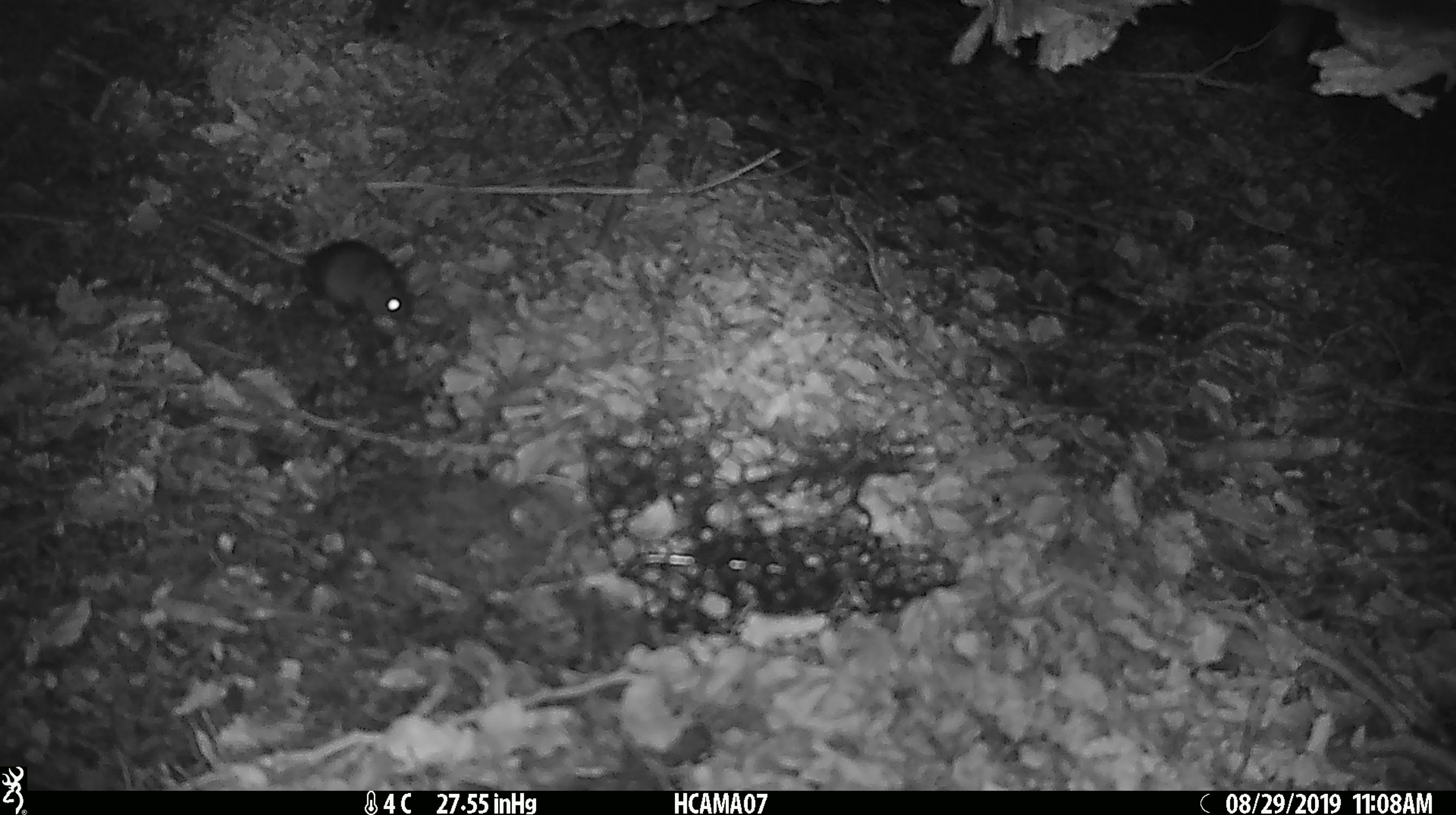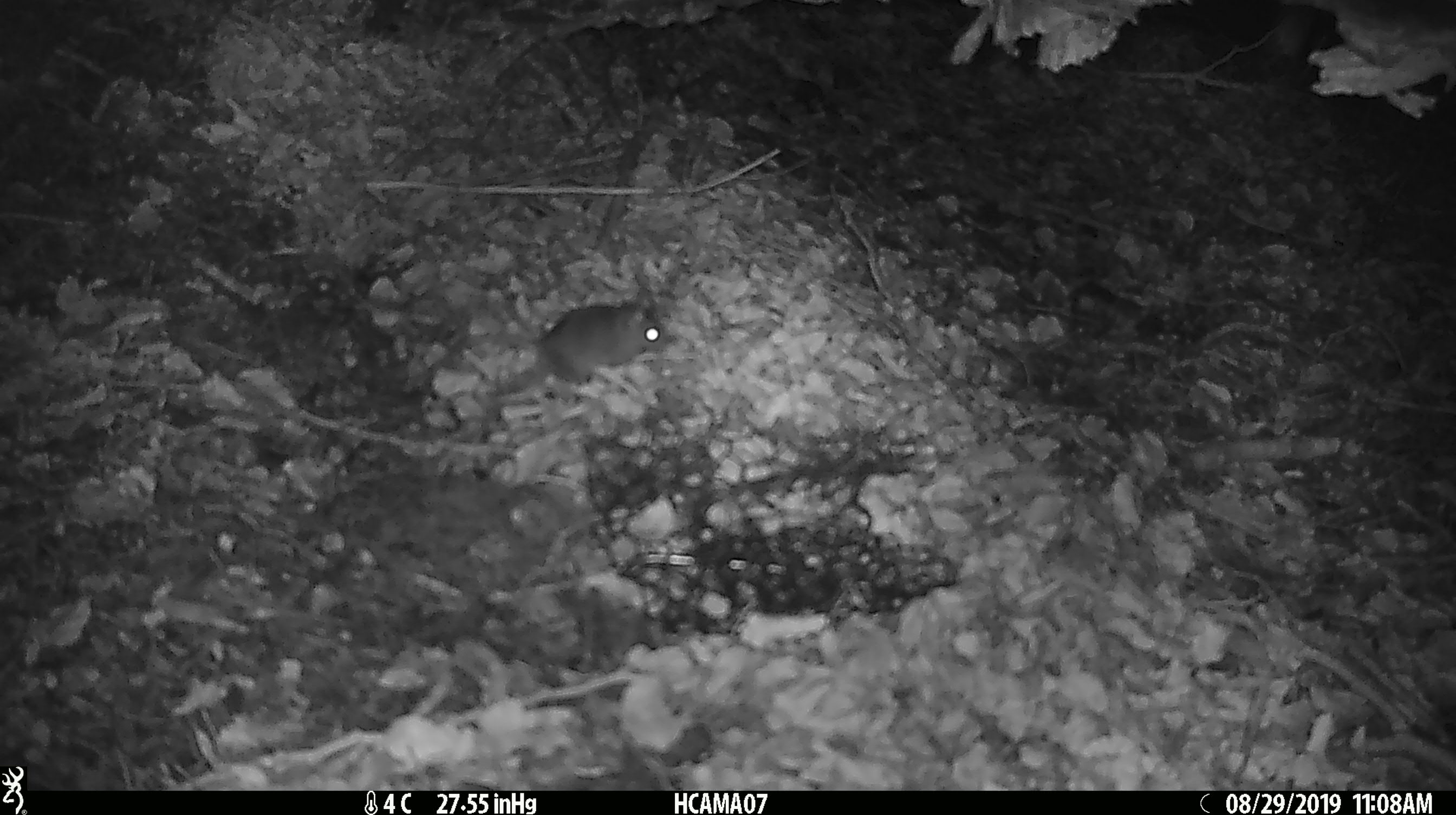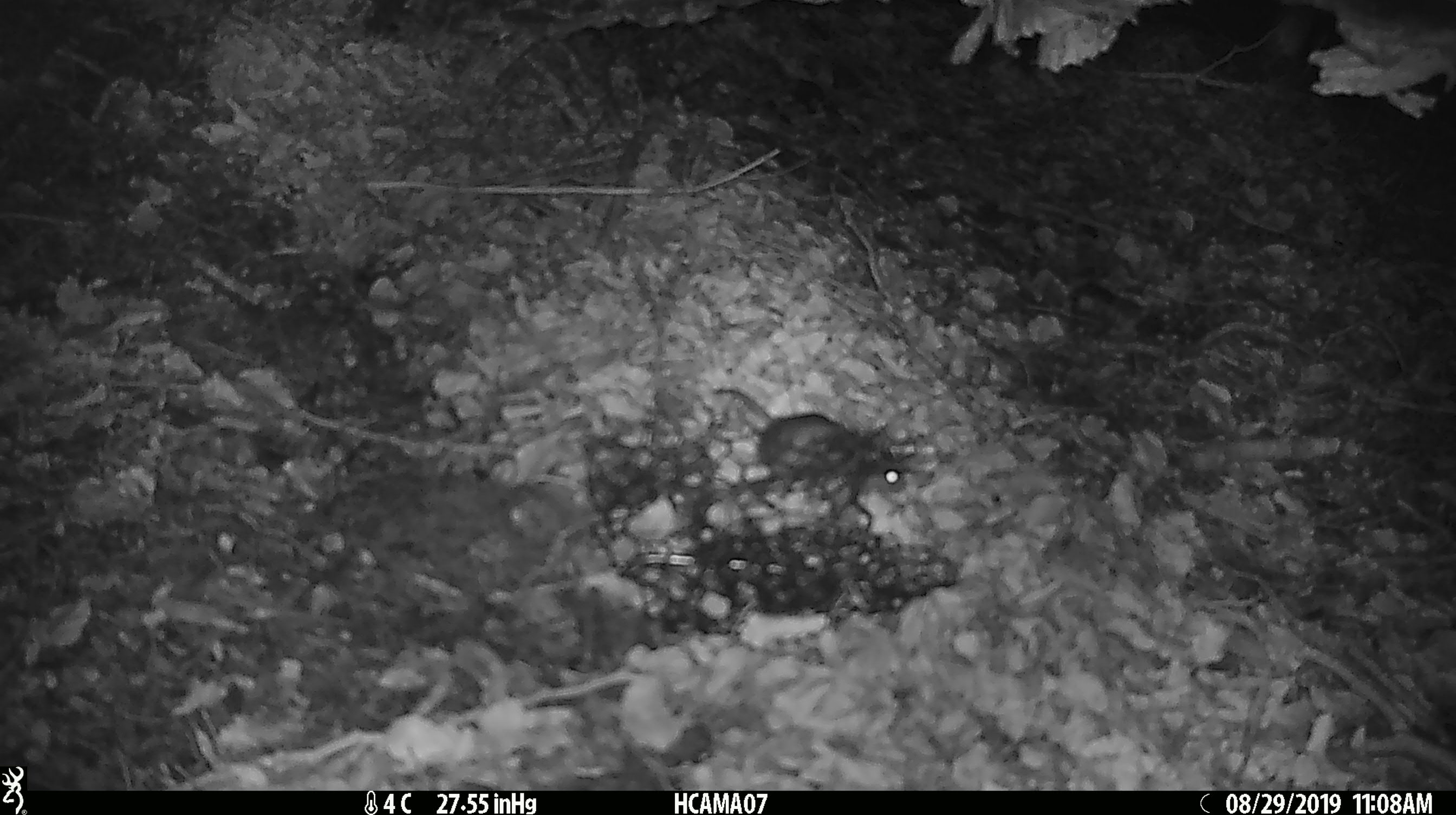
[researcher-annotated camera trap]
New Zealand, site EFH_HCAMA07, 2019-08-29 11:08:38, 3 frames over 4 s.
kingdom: Animalia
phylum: Chordata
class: Mammalia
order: Rodentia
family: Muridae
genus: Mus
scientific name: Mus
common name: mouse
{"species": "mouse (Mus)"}